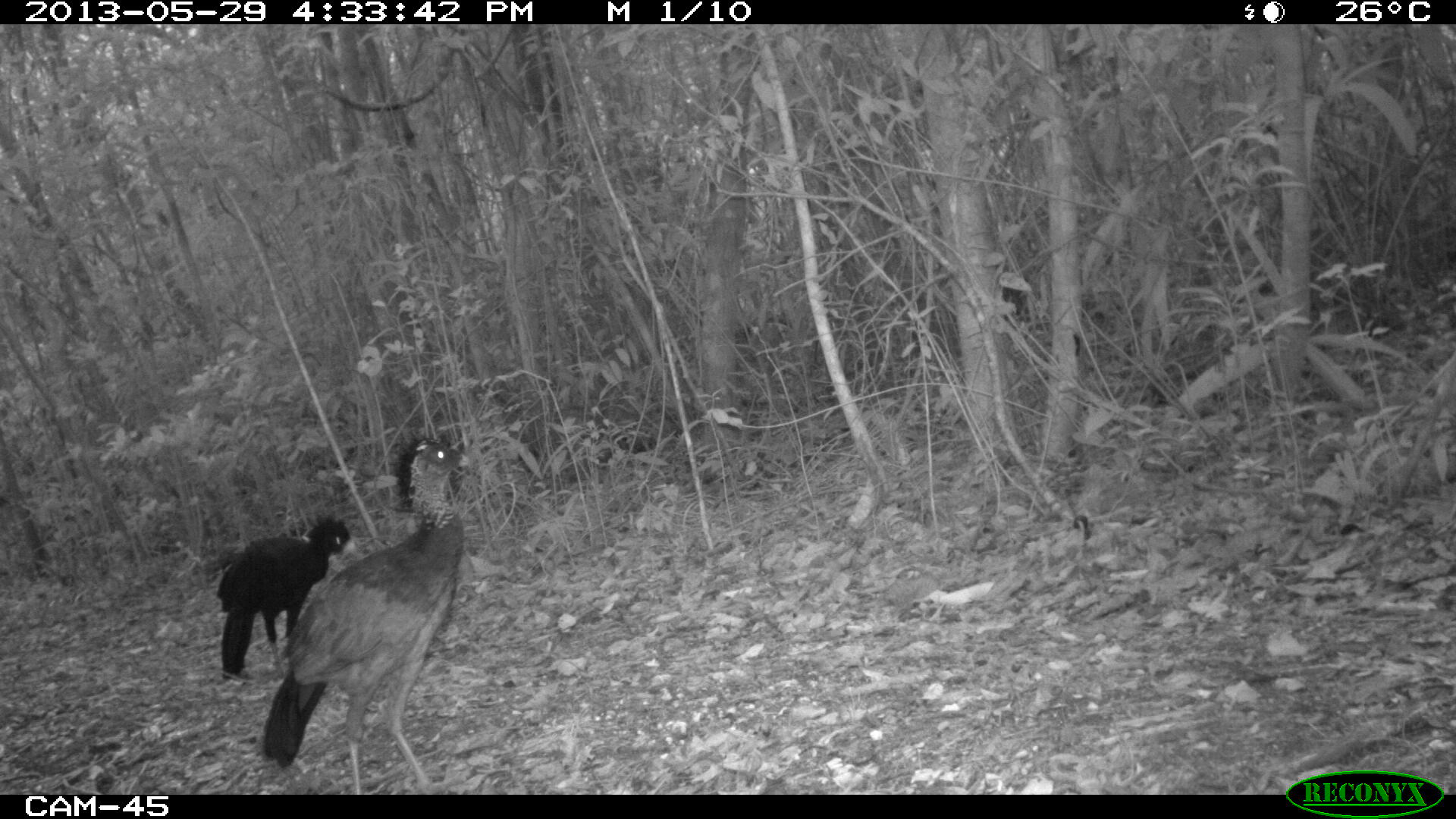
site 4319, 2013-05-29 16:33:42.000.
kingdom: Animalia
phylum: Chordata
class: Aves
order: Galliformes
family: Cracidae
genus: Crax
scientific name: Crax rubra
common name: great curassow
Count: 2.